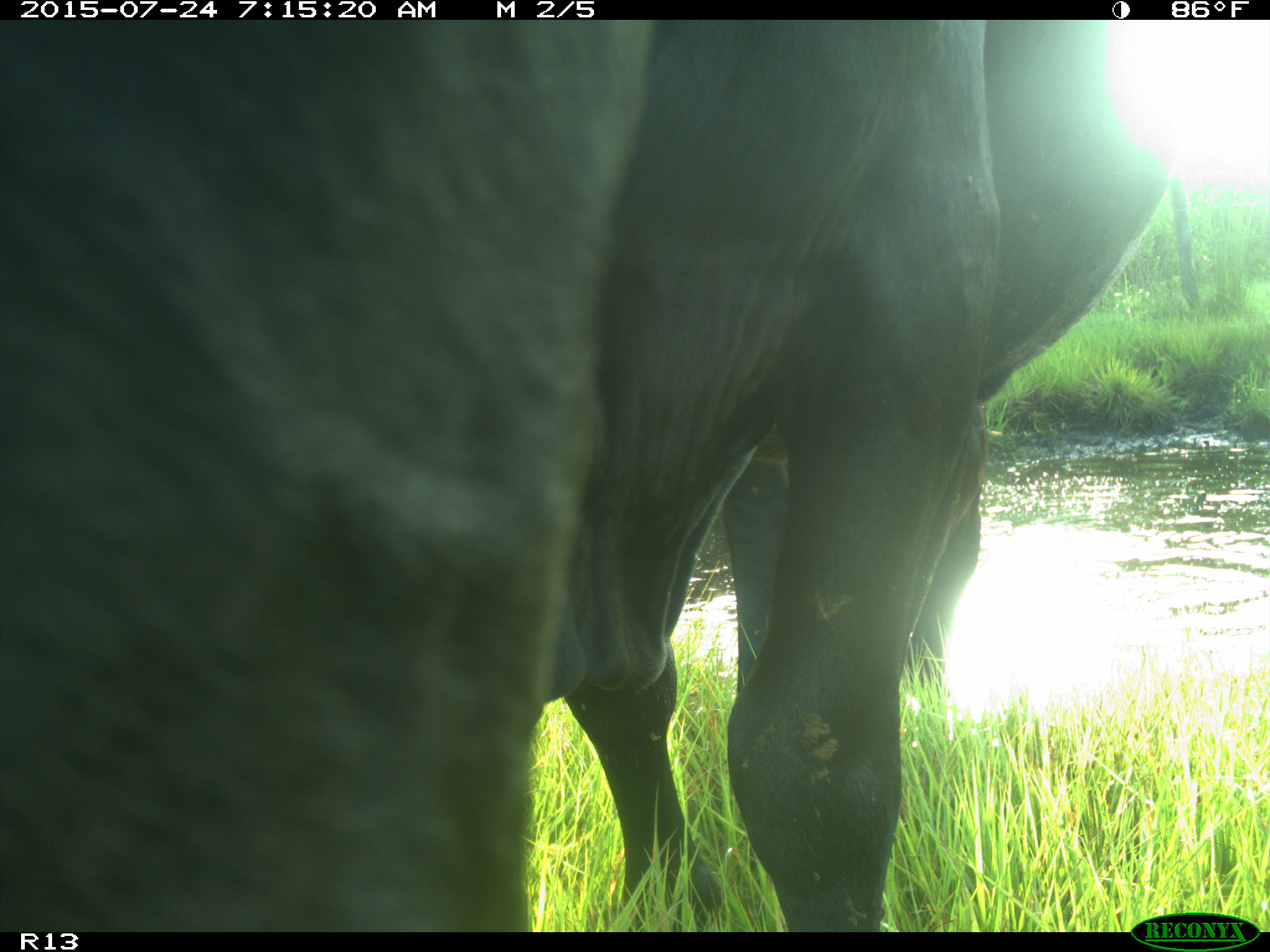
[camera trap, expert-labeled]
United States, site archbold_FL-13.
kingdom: Animalia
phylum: Chordata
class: Mammalia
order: Artiodactyla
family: Bovidae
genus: Bos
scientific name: Bos taurus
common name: domestic cow